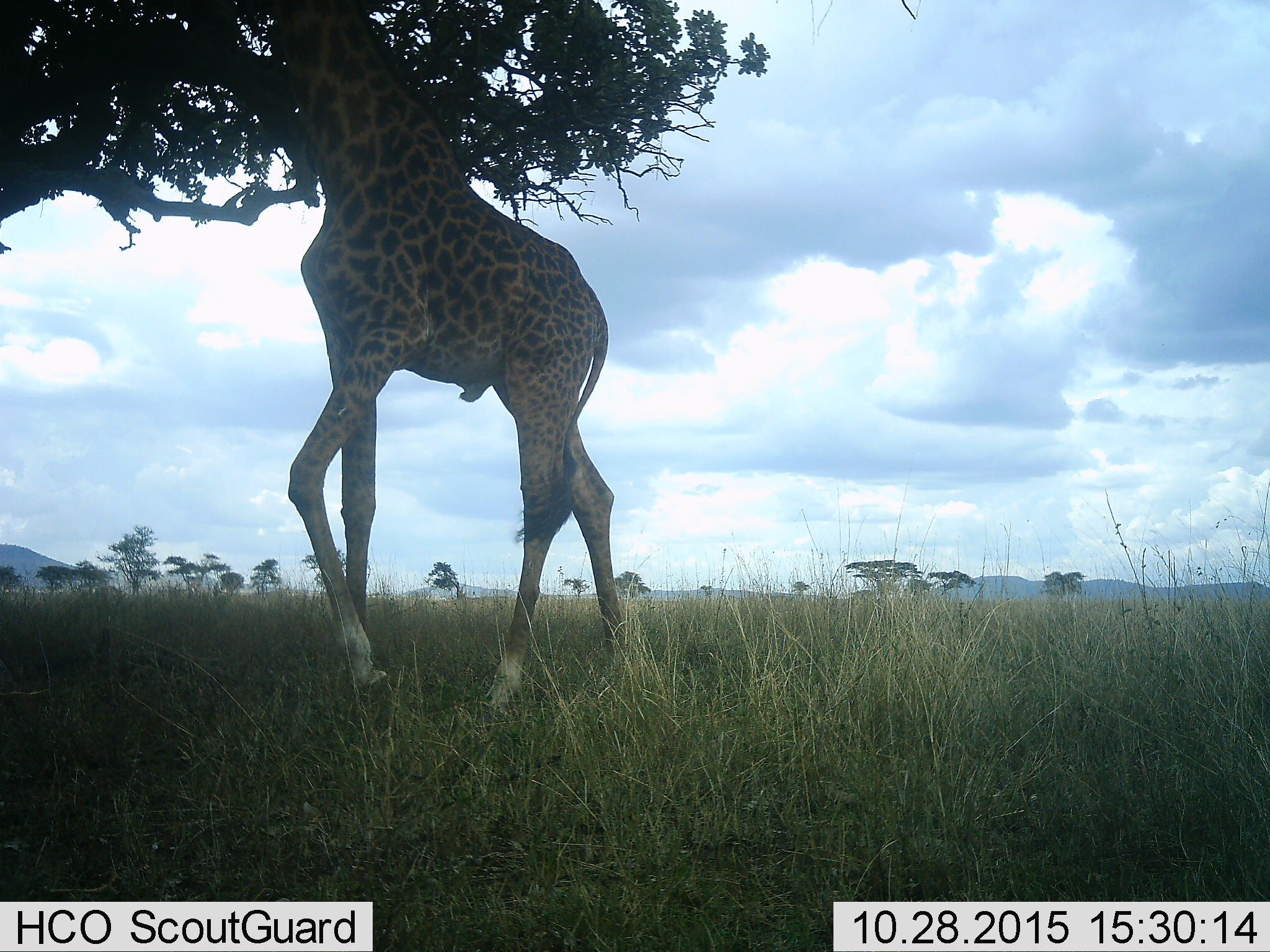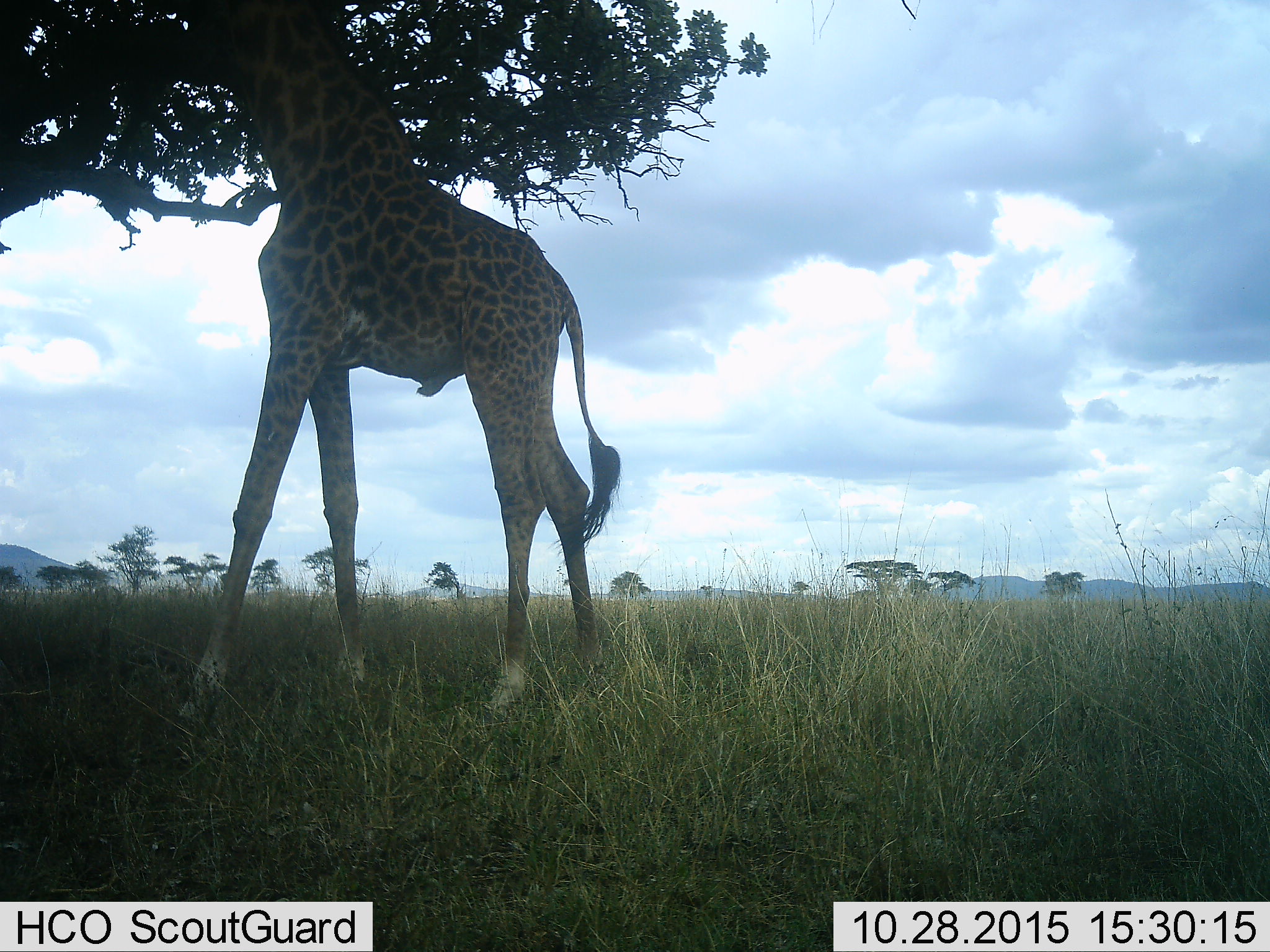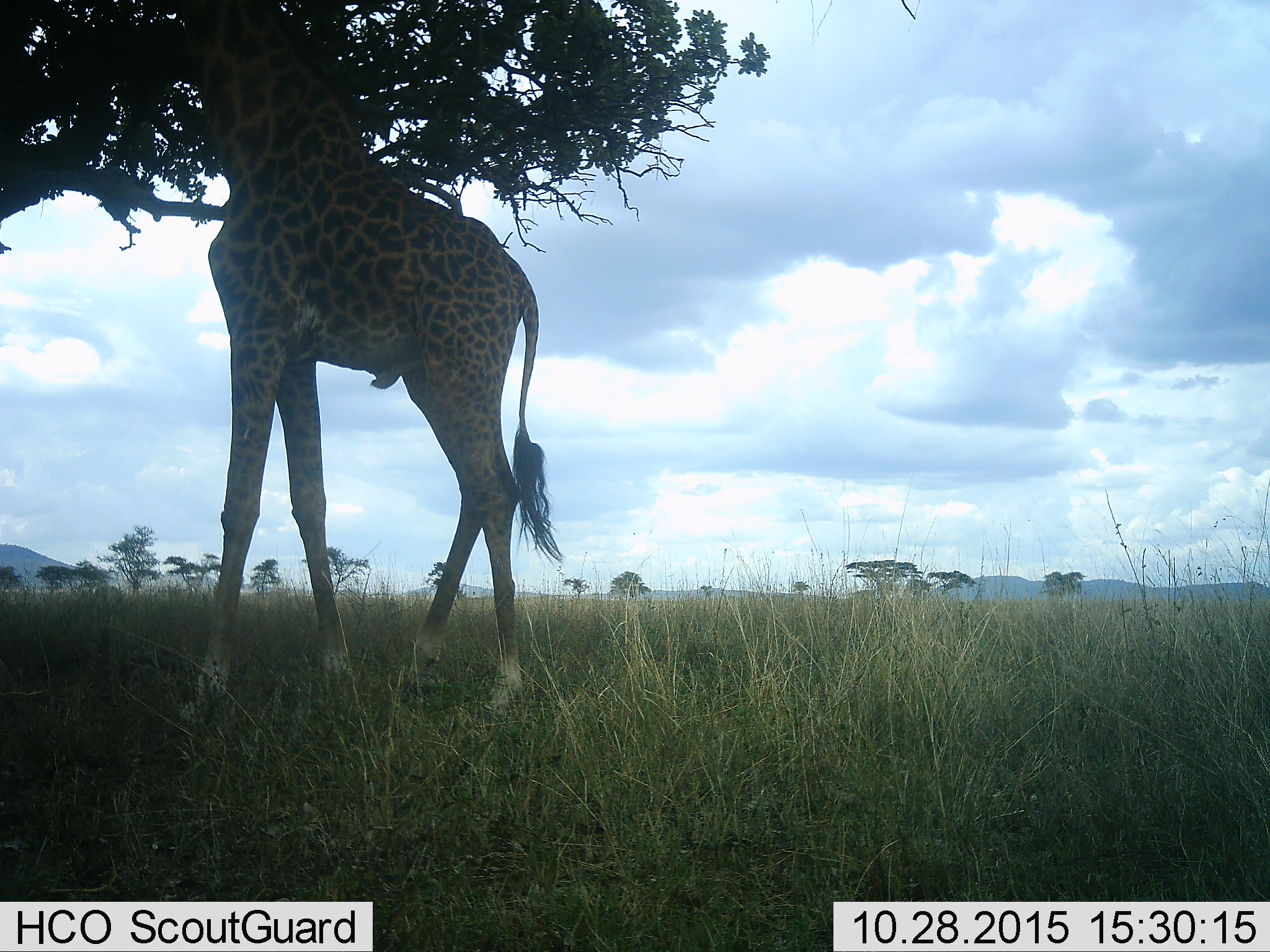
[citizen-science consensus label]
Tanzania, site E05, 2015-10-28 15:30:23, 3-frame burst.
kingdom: Animalia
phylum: Chordata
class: Mammalia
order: Artiodactyla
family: Giraffidae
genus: Giraffa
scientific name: Giraffa camelopardalis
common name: giraffe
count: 1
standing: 6%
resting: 0%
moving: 69%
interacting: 0%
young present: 0%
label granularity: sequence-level